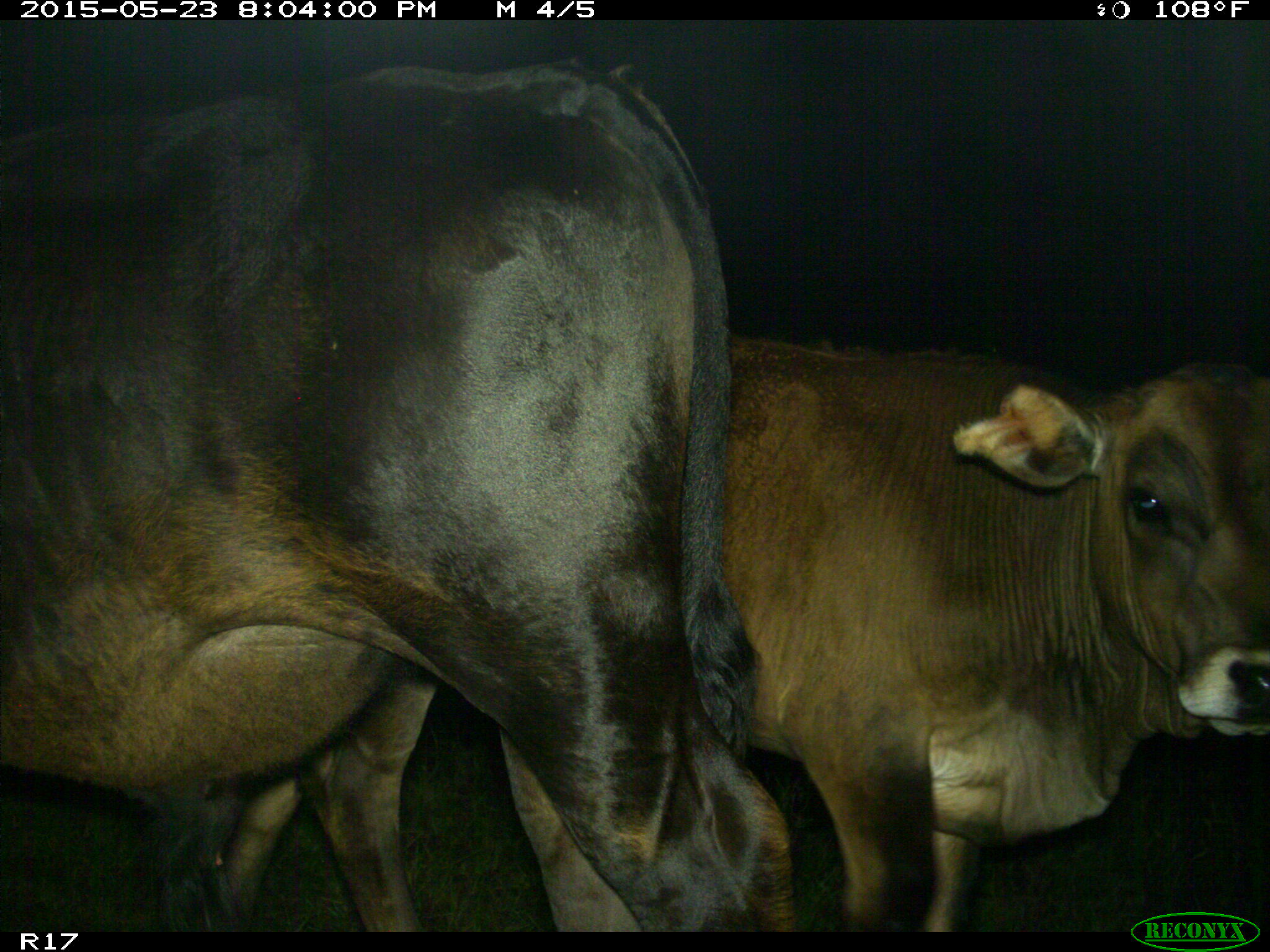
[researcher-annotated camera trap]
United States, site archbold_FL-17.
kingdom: Animalia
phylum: Chordata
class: Mammalia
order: Artiodactyla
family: Bovidae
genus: Bos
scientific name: Bos taurus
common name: domestic cow